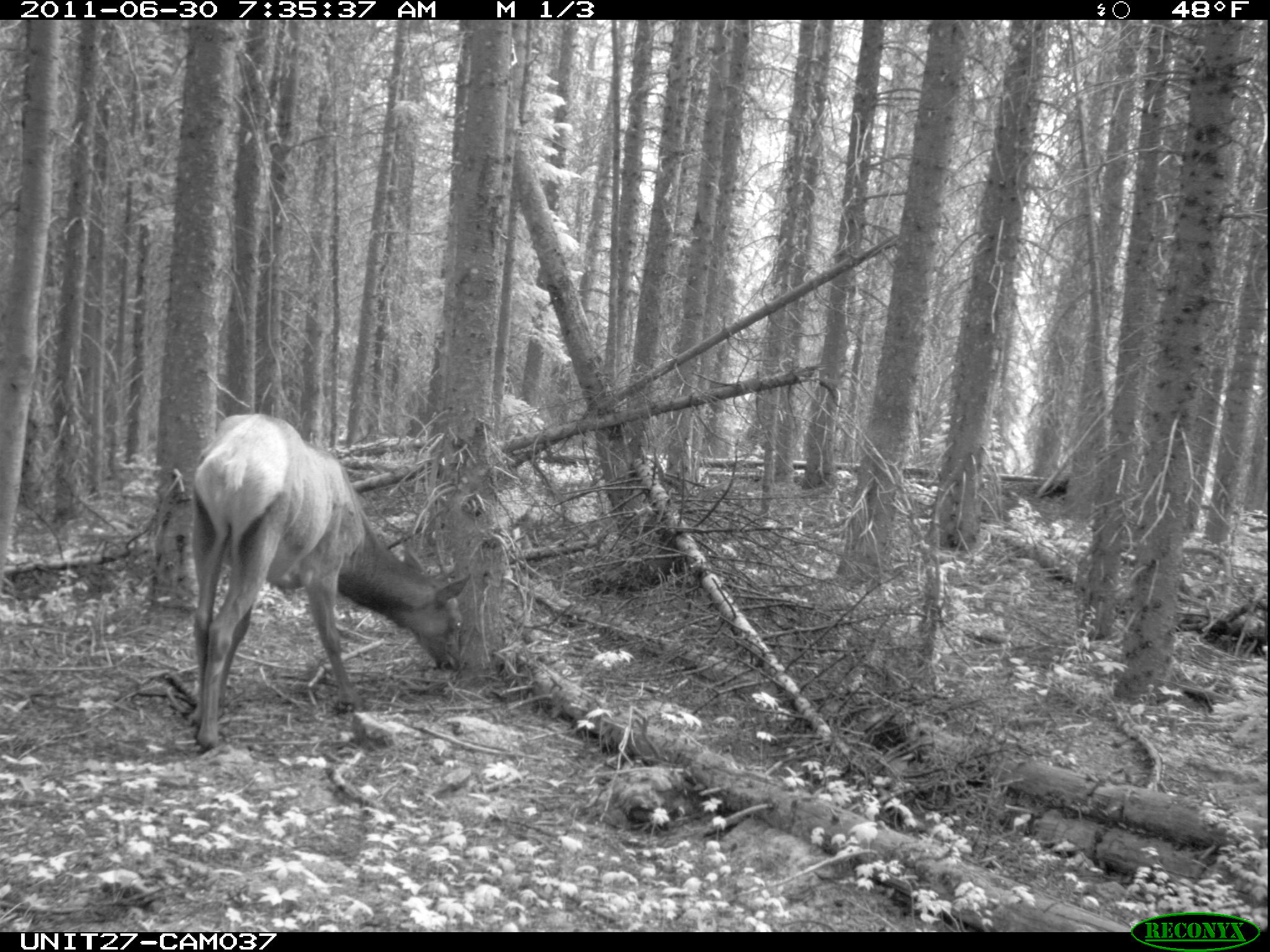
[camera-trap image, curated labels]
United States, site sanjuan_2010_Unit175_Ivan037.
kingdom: Animalia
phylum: Chordata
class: Mammalia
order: Artiodactyla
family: Cervidae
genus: Cervus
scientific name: Cervus elaphus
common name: red deer